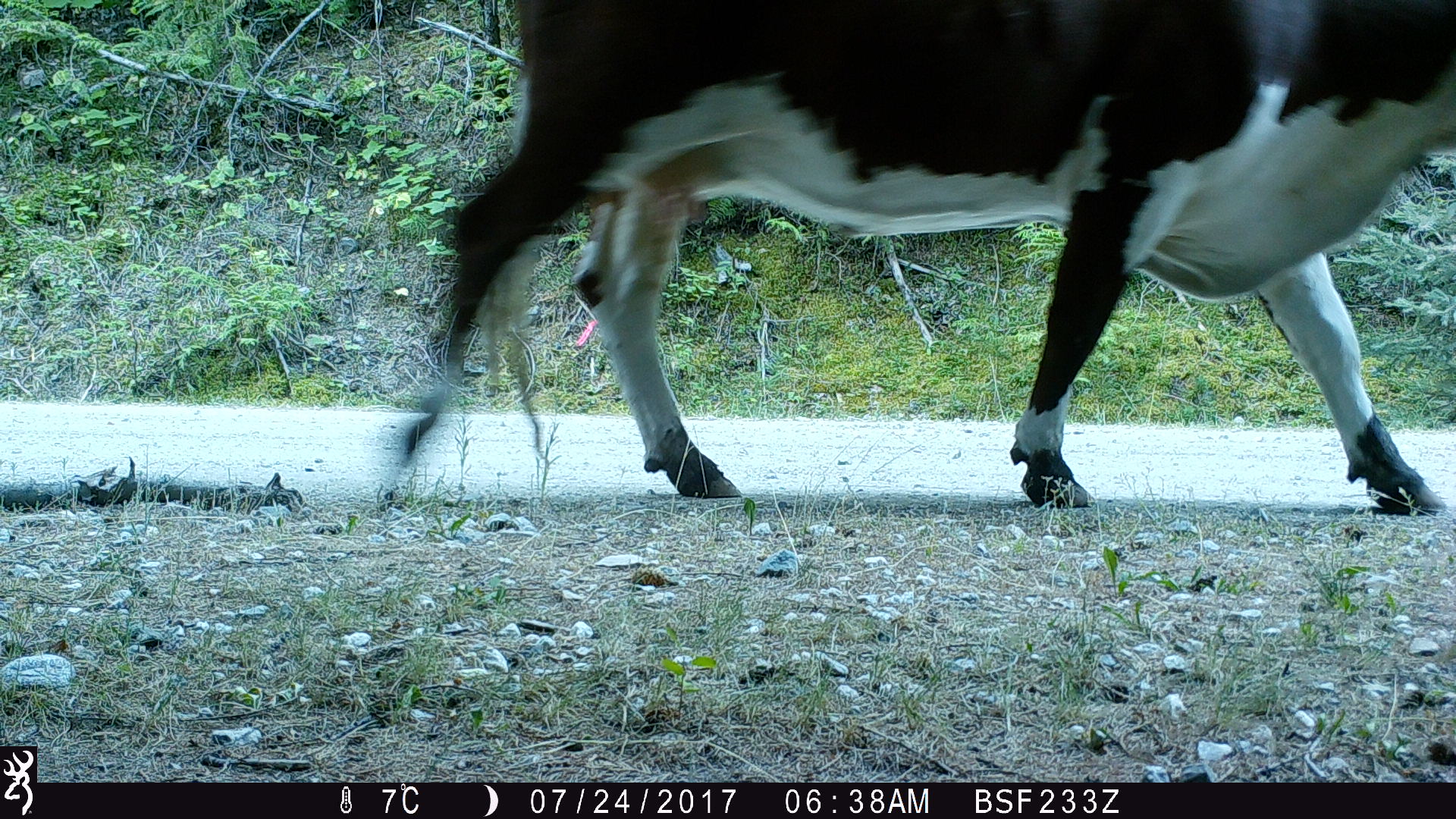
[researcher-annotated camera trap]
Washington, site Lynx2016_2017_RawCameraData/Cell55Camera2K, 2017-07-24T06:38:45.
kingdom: Animalia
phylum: Chordata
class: Mammalia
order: Artiodactyla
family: Bovidae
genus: Bos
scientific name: Bos taurus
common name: domestic cattle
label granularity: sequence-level